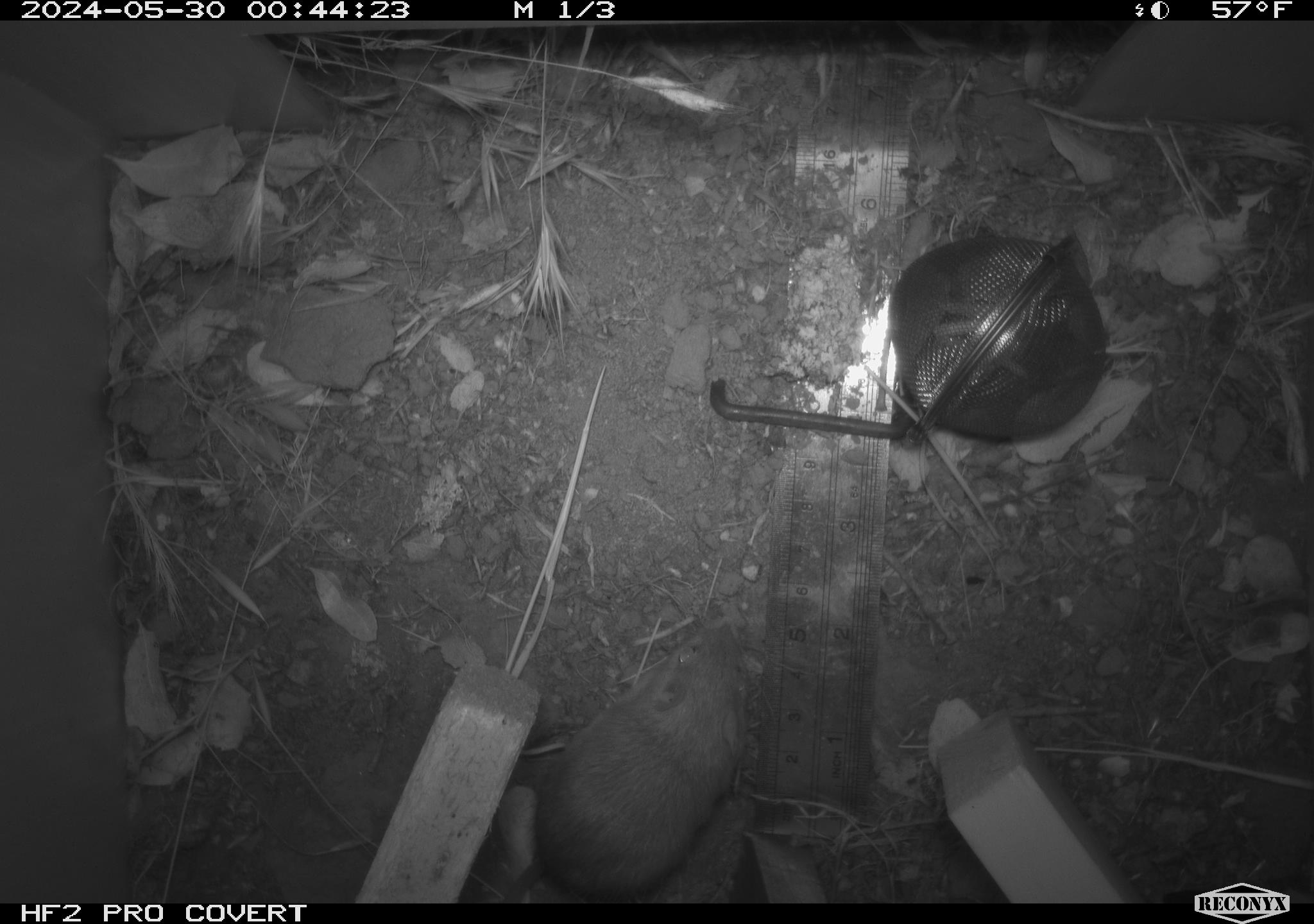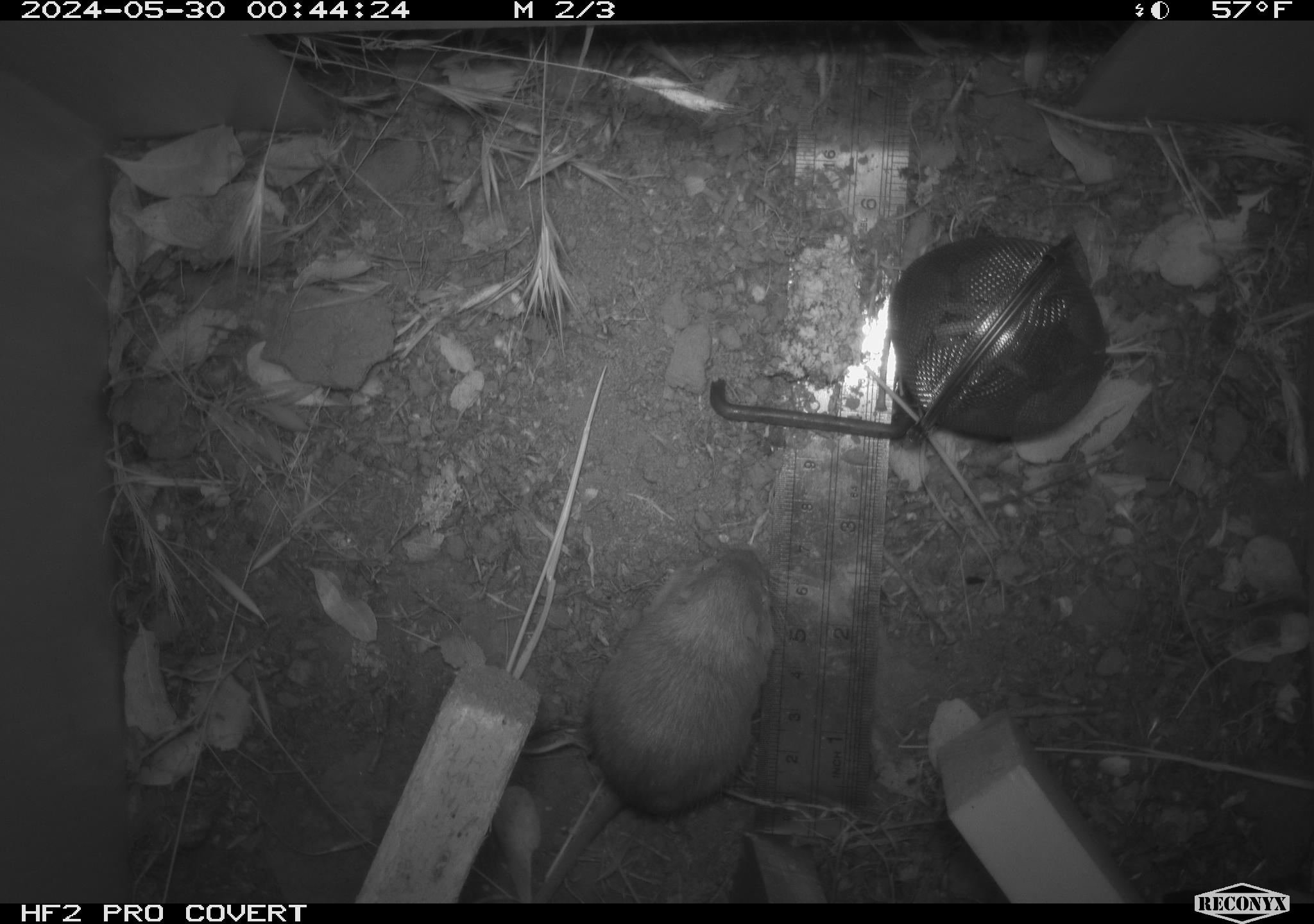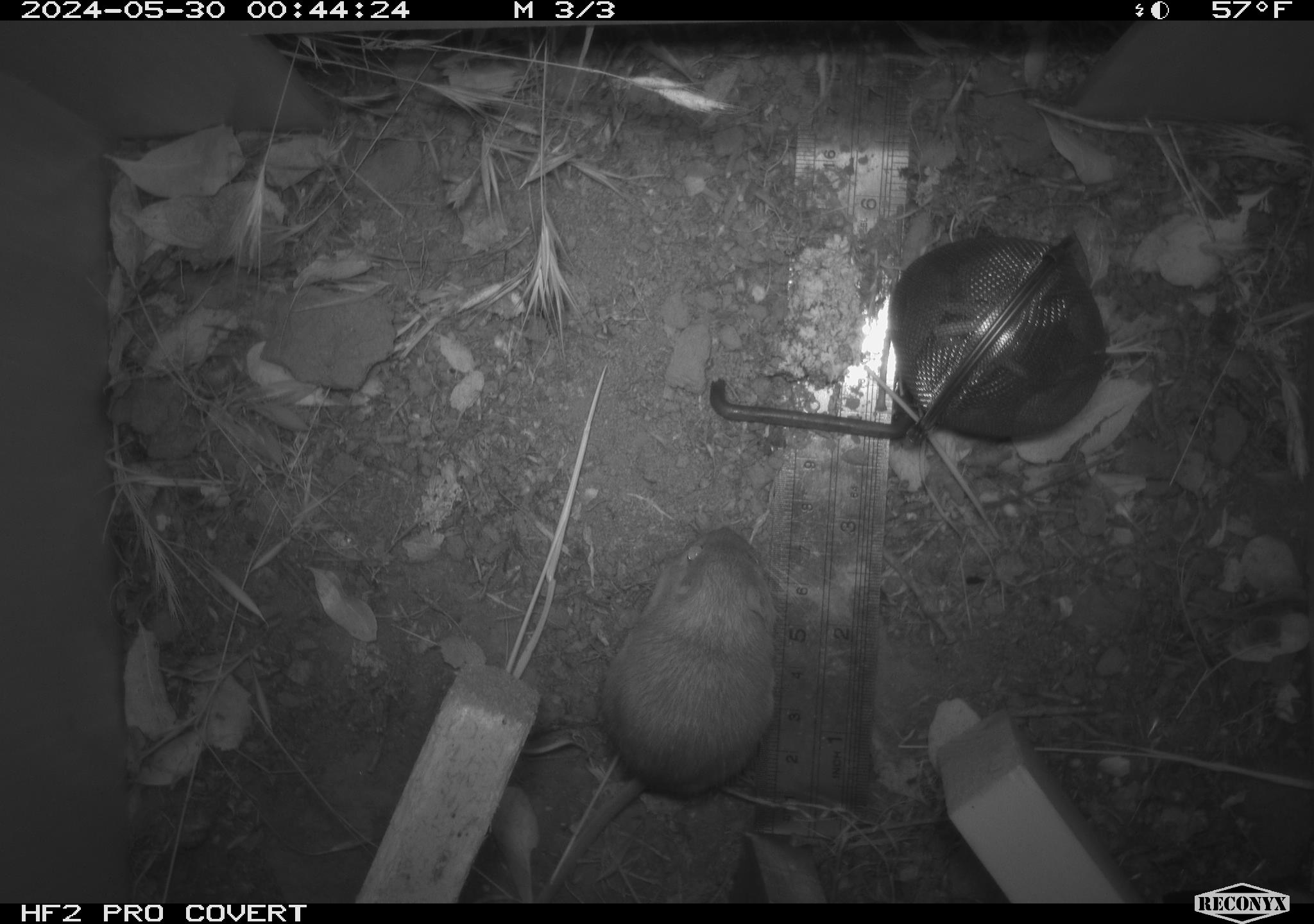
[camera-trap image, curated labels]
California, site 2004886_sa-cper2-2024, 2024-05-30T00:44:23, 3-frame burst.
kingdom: Animalia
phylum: Chordata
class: Mammalia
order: Rodentia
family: Heteromyidae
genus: Dipodomys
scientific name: Dipodomys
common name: kangaroo rats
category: dipodomys species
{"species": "dipodomys species (kangaroo rats) (Dipodomys)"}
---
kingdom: Animalia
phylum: Chordata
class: Mammalia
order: Rodentia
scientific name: Rodentia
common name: rodent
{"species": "rodent (Rodentia)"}